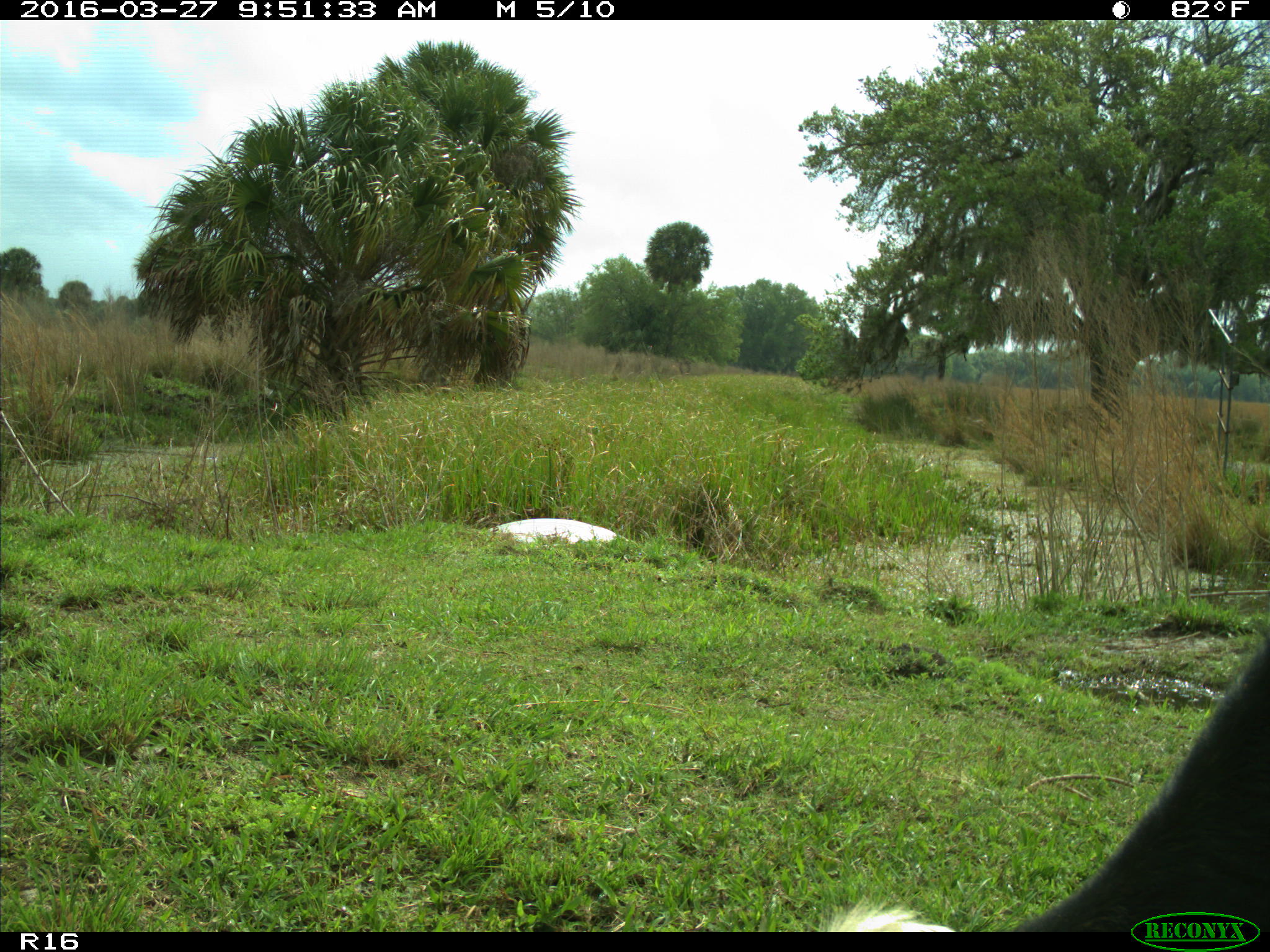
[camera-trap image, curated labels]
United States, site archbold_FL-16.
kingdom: Animalia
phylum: Chordata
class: Mammalia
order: Artiodactyla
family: Bovidae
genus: Bos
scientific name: Bos taurus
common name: domestic cow